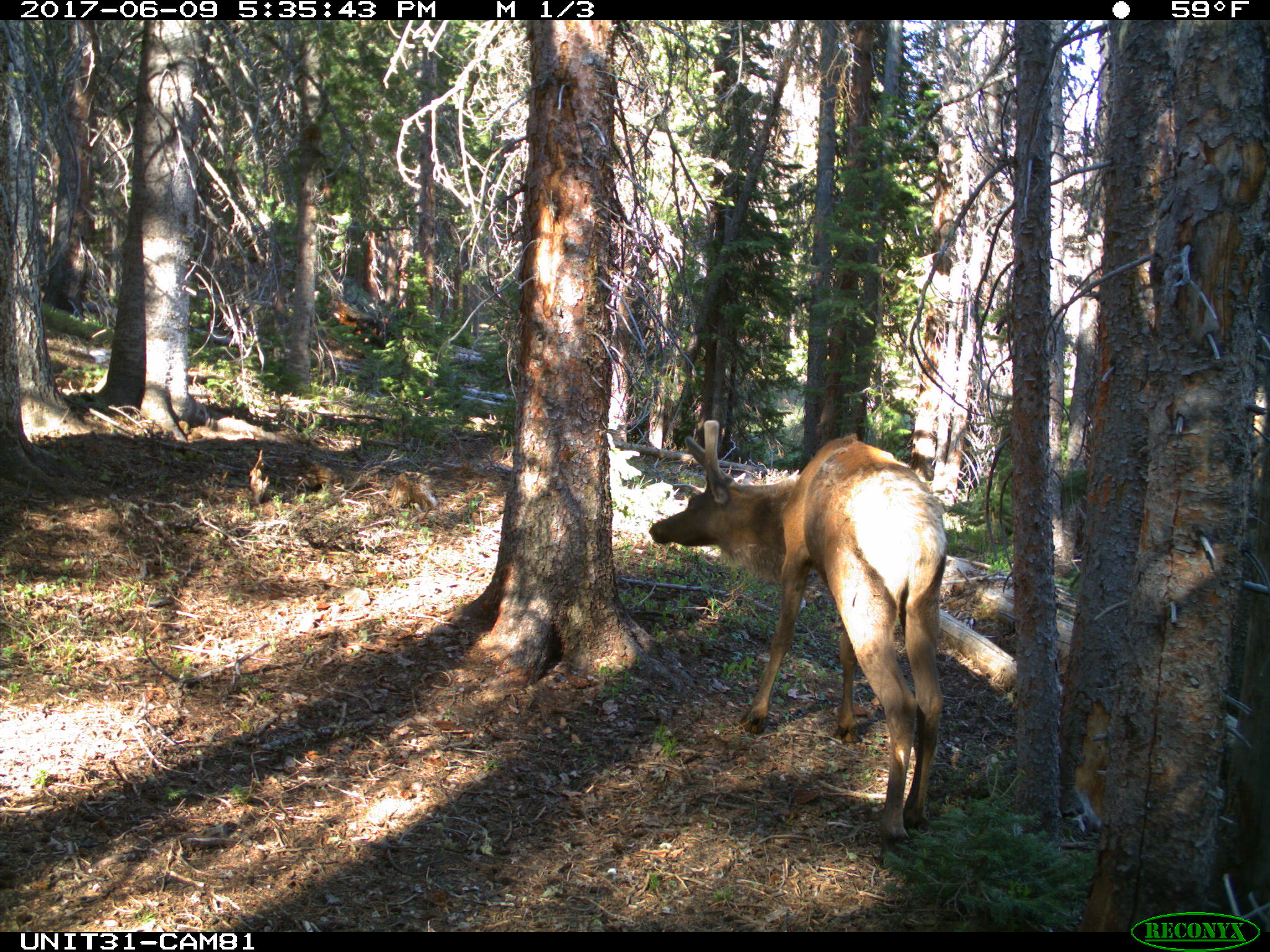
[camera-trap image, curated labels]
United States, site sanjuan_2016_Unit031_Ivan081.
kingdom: Animalia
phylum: Chordata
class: Mammalia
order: Artiodactyla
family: Cervidae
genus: Cervus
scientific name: Cervus elaphus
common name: red deer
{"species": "Cervus elaphus (red deer)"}